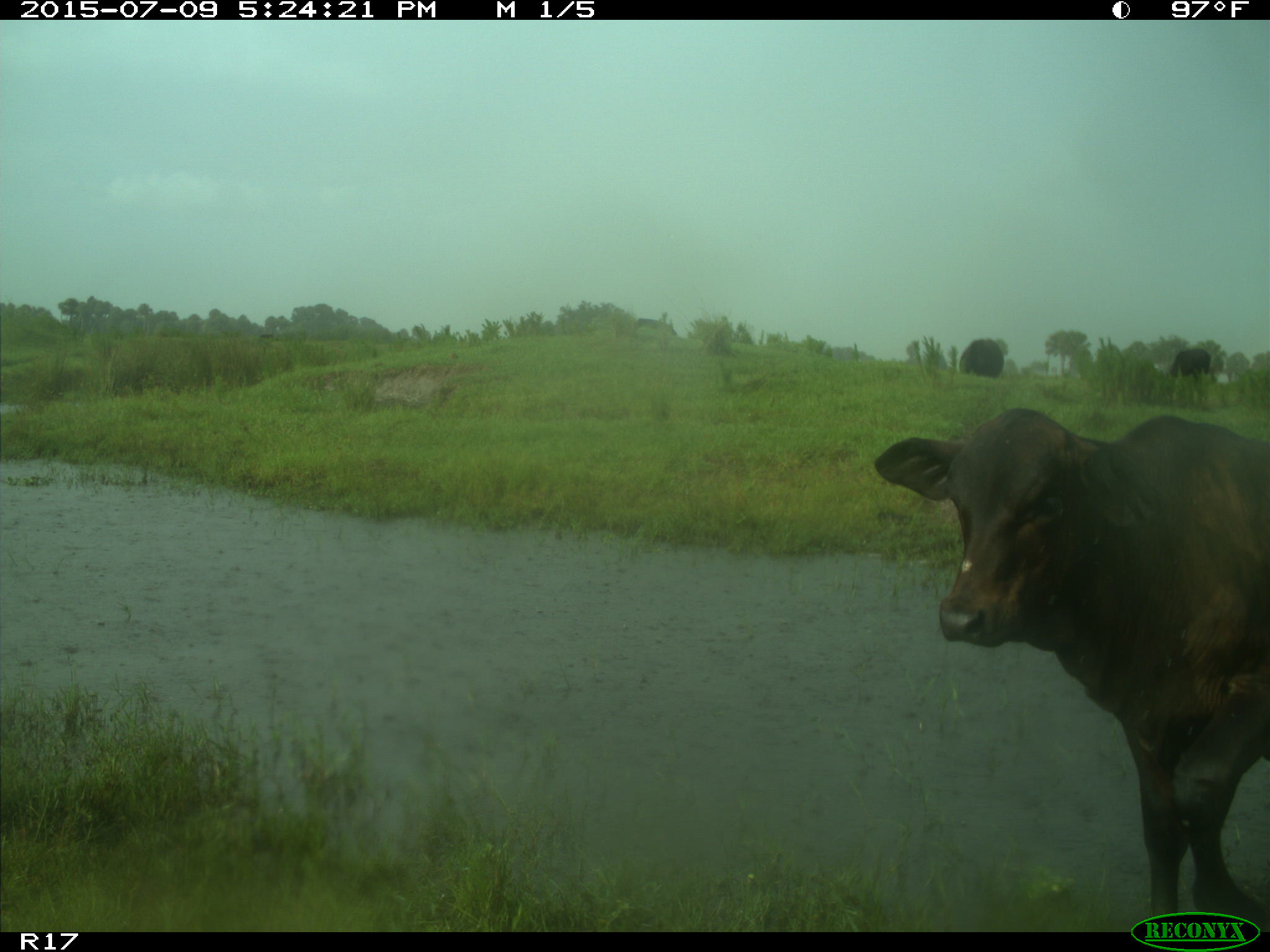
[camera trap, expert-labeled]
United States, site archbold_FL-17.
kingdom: Animalia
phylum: Chordata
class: Mammalia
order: Artiodactyla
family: Bovidae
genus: Bos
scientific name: Bos taurus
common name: domestic cow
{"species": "Bos taurus (domestic cow)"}